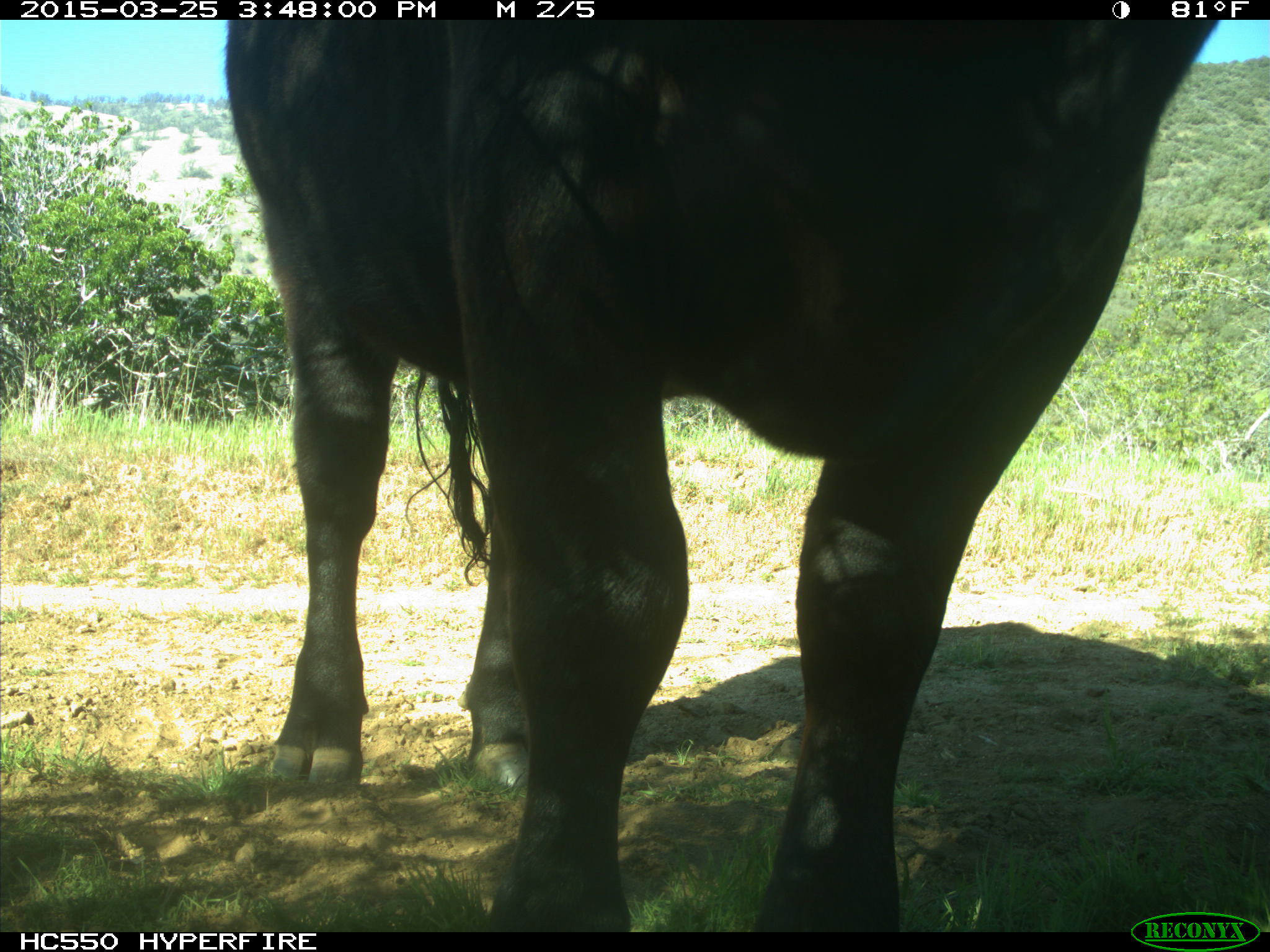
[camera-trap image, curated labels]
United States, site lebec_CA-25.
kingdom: Animalia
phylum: Chordata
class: Mammalia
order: Artiodactyla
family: Bovidae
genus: Bos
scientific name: Bos taurus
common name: domestic cow